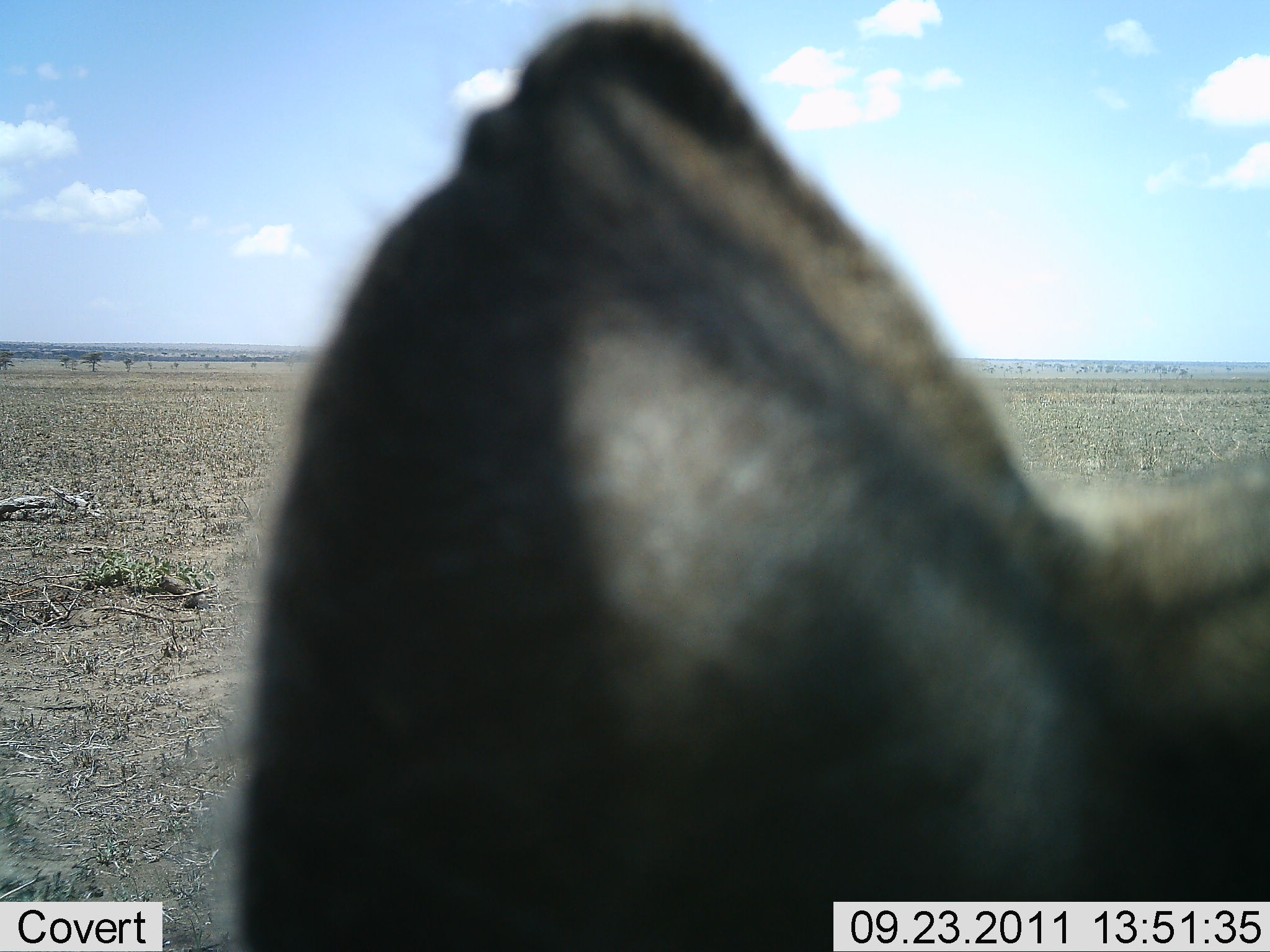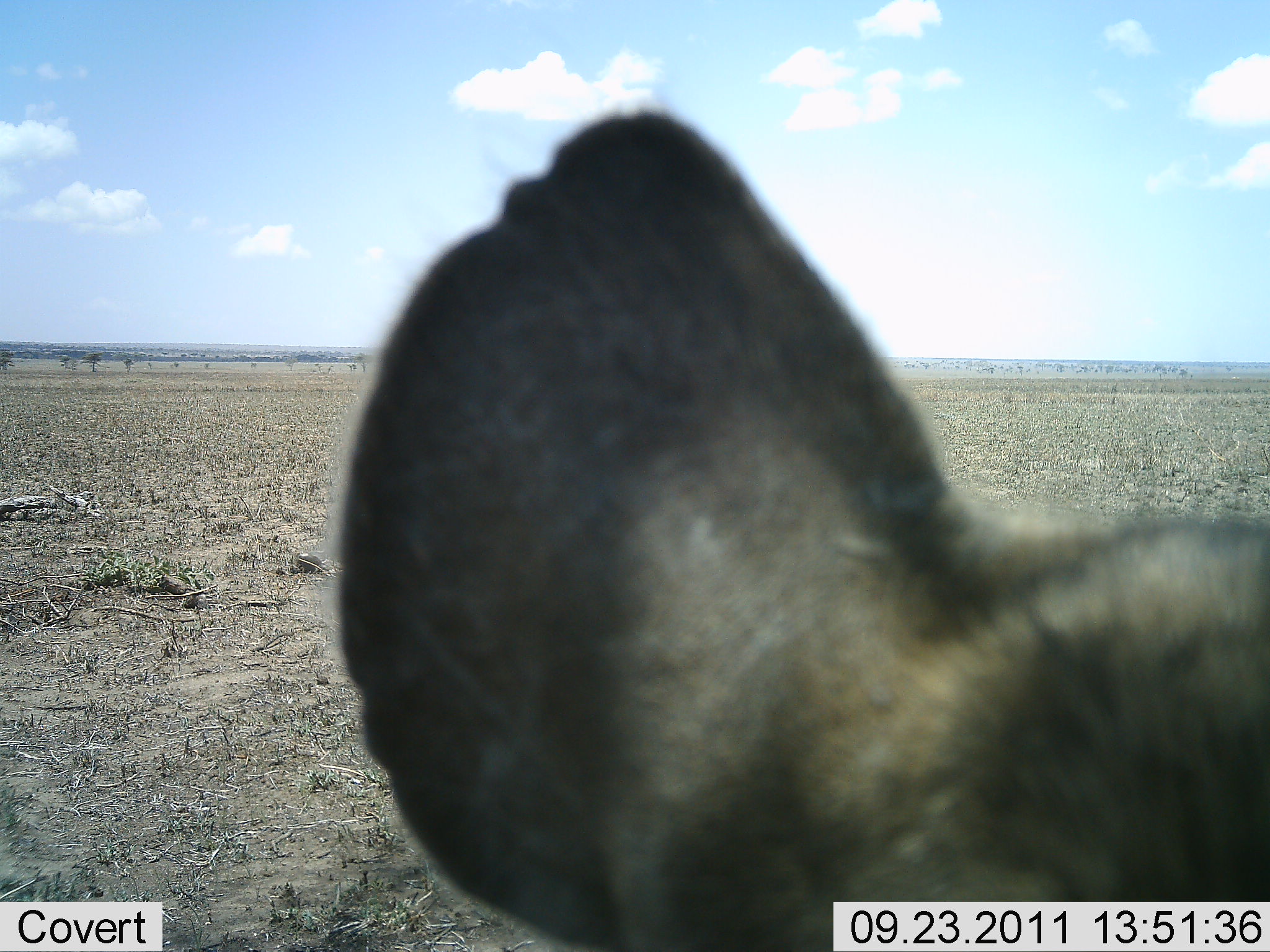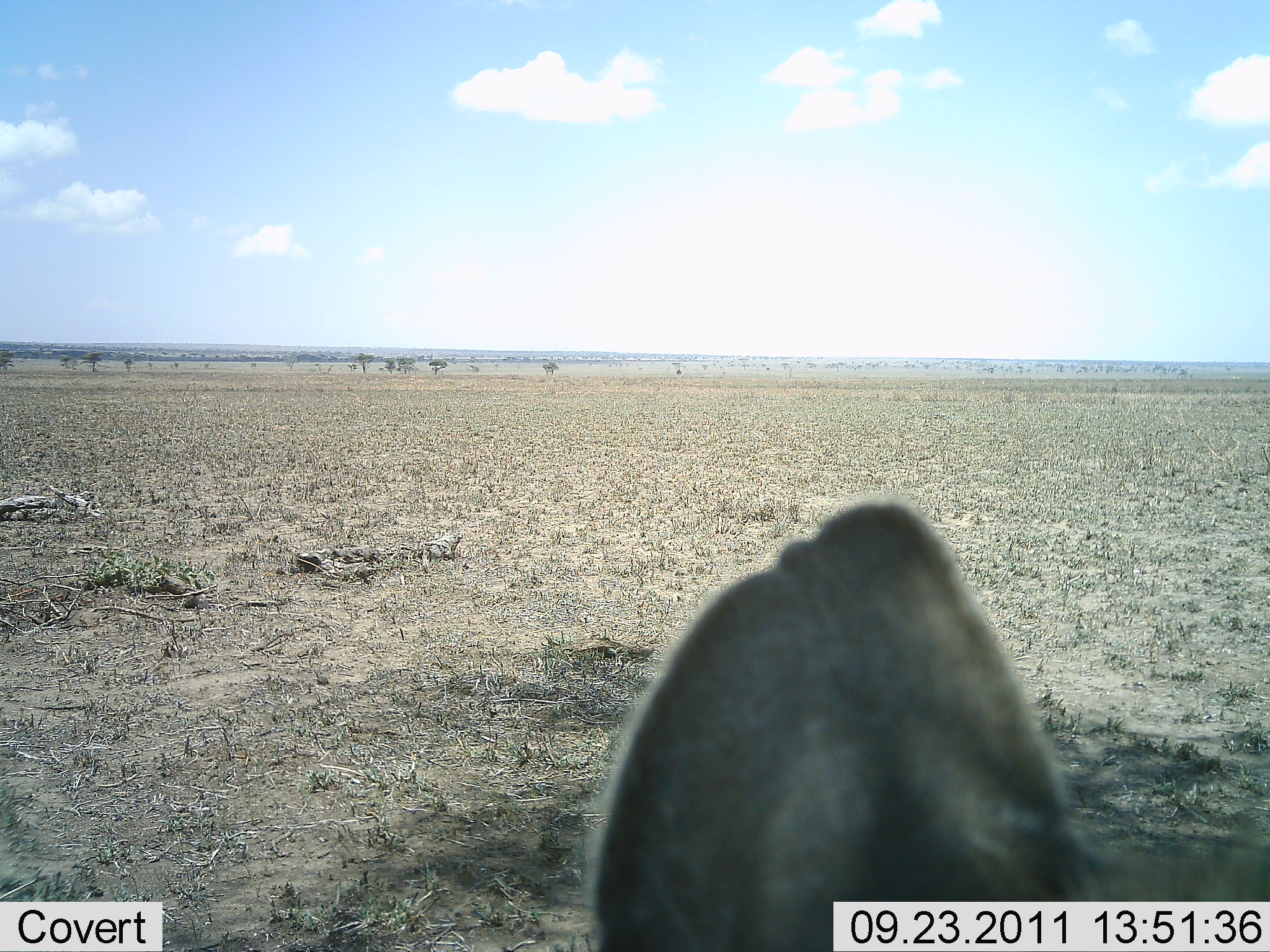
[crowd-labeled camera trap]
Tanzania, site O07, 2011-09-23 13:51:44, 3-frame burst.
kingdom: Animalia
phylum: Chordata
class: Mammalia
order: Carnivora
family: Hyaenidae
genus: Crocuta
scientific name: Crocuta crocuta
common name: spotted hyena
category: hyenaspotted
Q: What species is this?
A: Hyenaspotted (spotted hyena) (Crocuta crocuta).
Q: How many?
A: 1.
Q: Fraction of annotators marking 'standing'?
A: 75%.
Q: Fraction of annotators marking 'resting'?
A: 8%.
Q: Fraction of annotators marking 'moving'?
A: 8%.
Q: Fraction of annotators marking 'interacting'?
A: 8%.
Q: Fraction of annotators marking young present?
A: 0%.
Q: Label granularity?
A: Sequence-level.